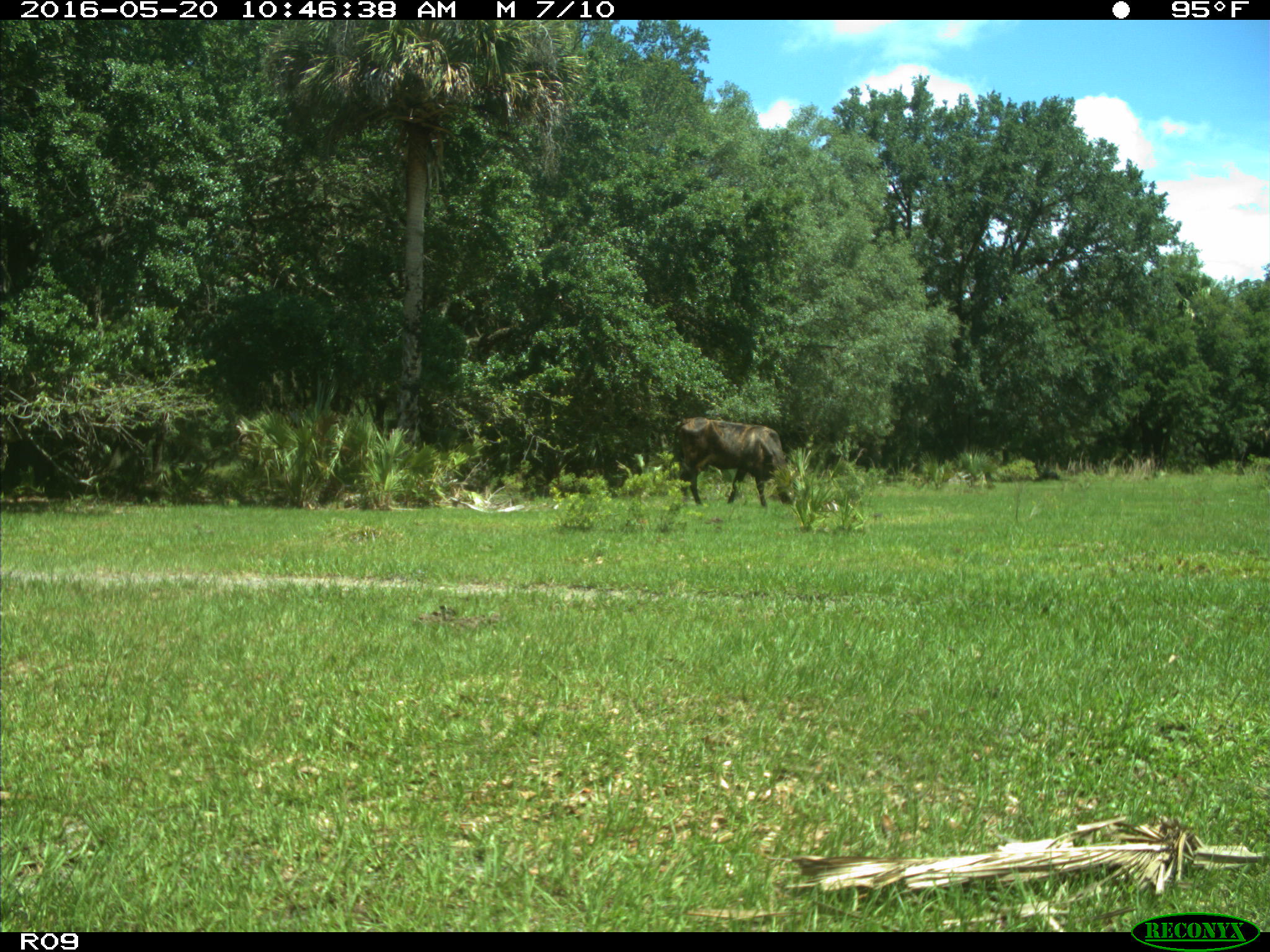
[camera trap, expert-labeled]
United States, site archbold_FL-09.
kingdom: Animalia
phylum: Chordata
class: Mammalia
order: Artiodactyla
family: Bovidae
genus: Bos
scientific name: Bos taurus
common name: domestic cow